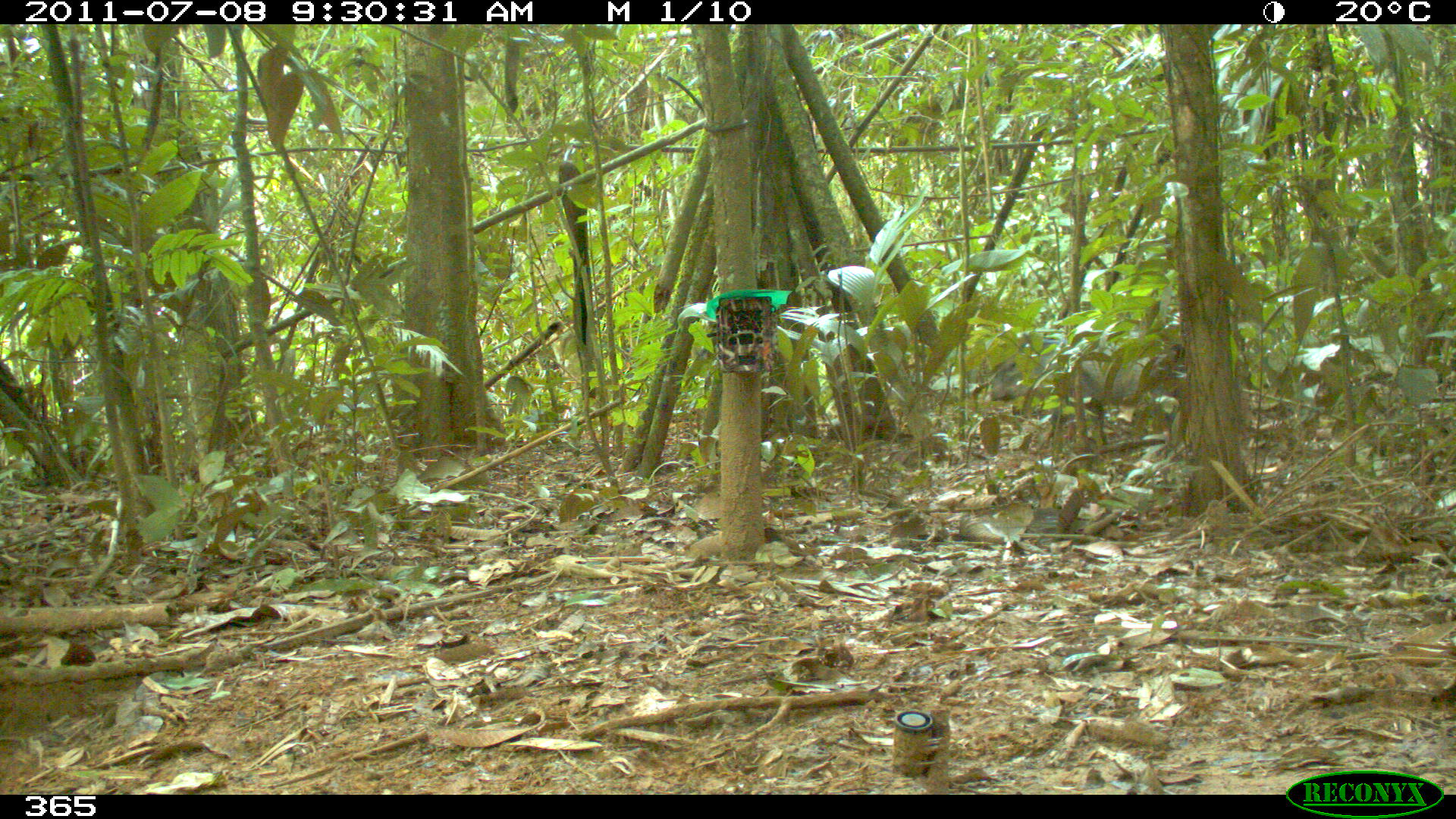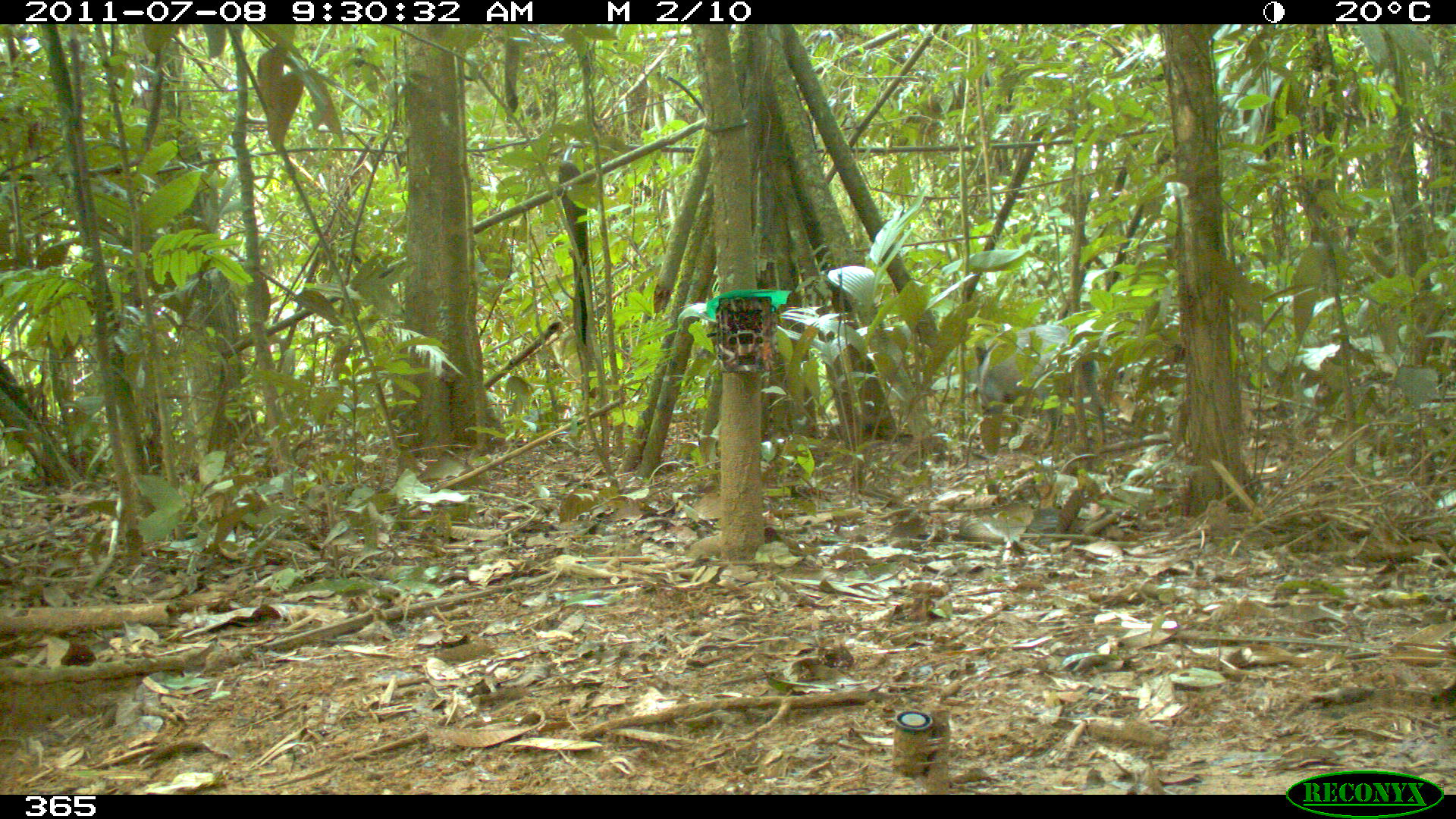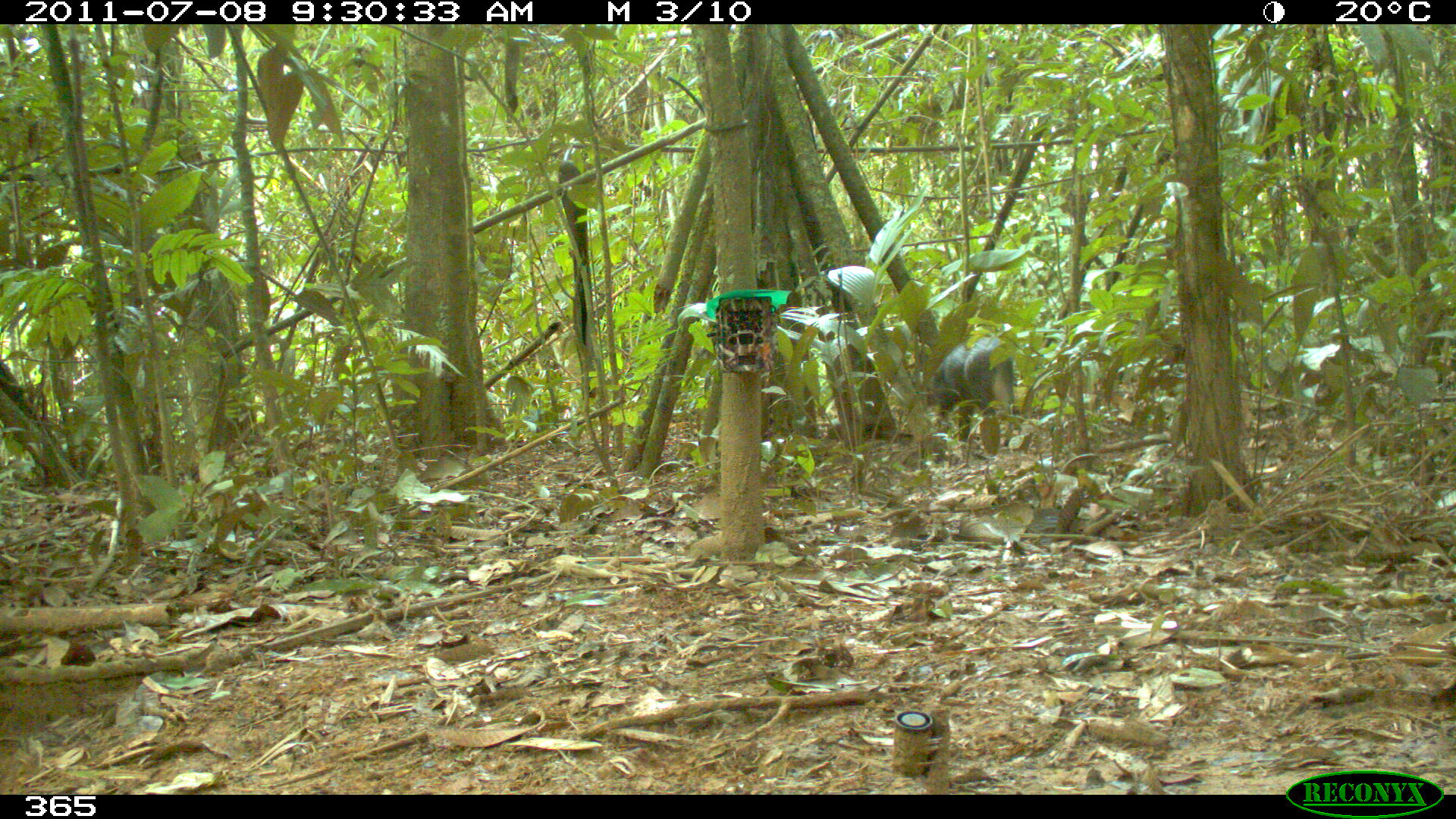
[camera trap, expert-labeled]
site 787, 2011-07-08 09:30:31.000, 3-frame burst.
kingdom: Animalia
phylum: Chordata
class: Mammalia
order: Artiodactyla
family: Tayassuidae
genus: Pecari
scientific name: Pecari tajacu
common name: collared peccary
Pecari tajacu (collared peccary).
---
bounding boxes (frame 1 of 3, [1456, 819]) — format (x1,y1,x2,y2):
pecari tajacu: (975,331,1187,442)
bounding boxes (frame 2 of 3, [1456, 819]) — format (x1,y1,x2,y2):
pecari tajacu: (974,323,1109,446)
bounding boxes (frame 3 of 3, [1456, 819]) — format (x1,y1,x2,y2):
pecari tajacu: (926,336,1020,443)